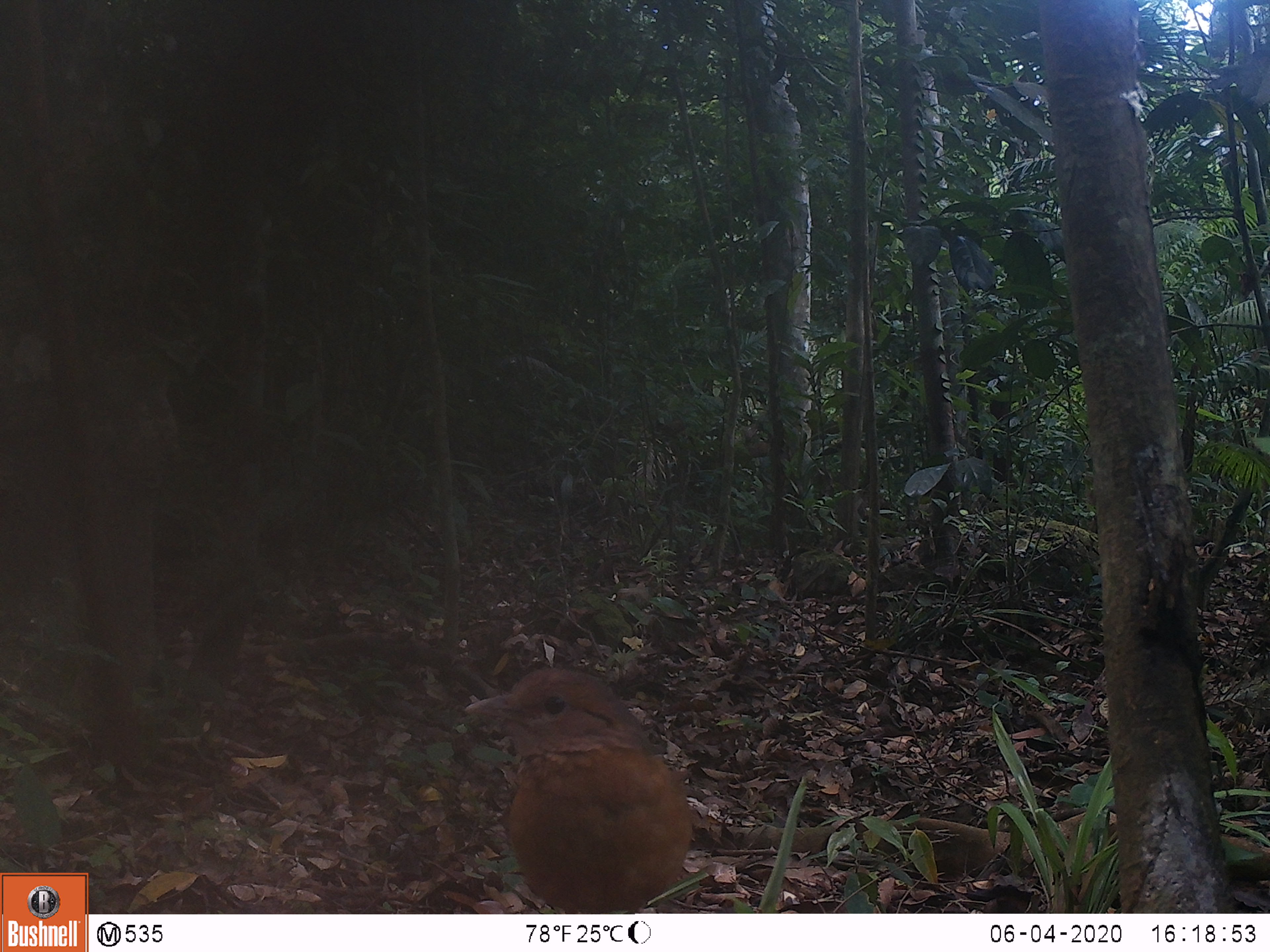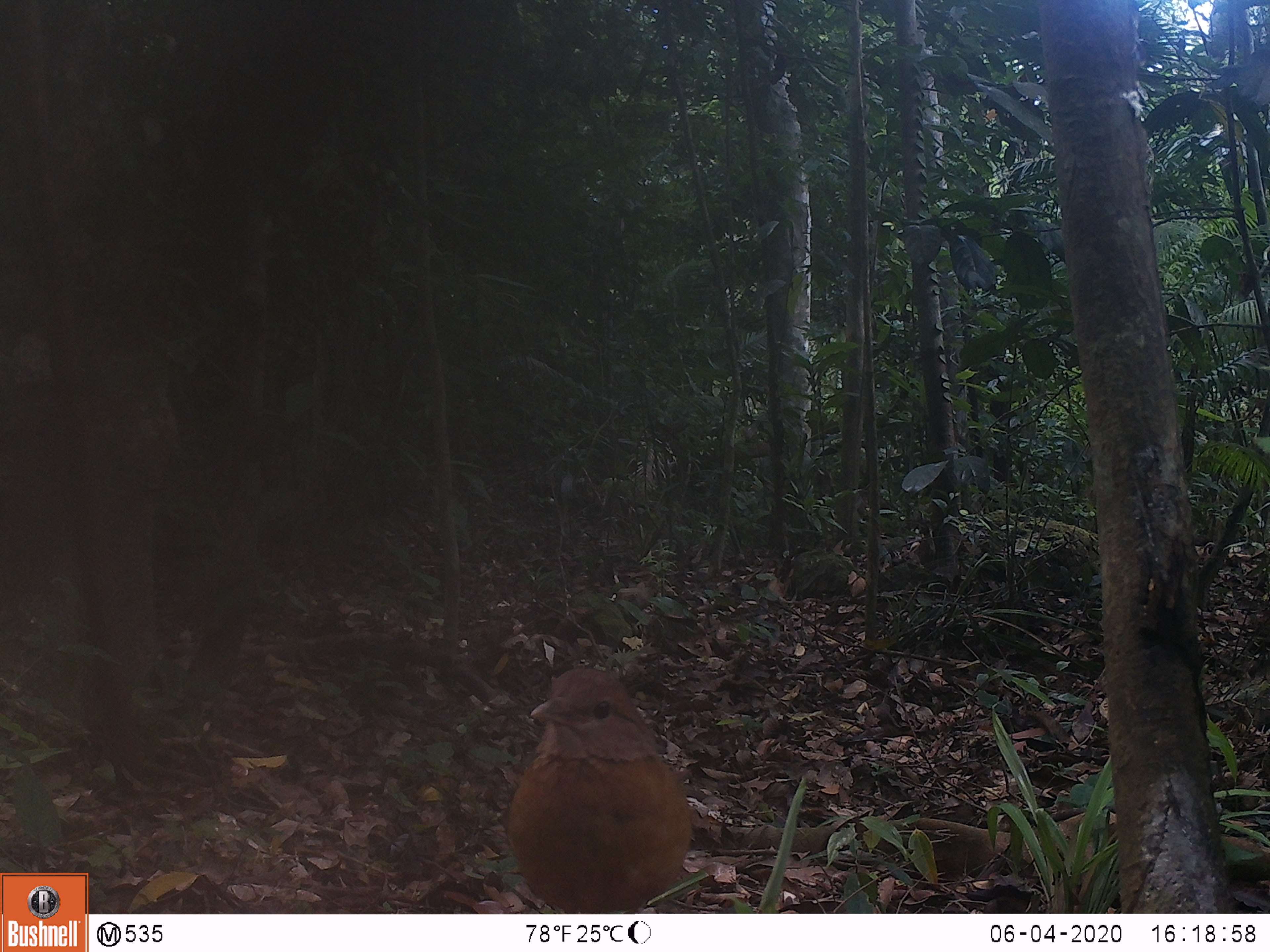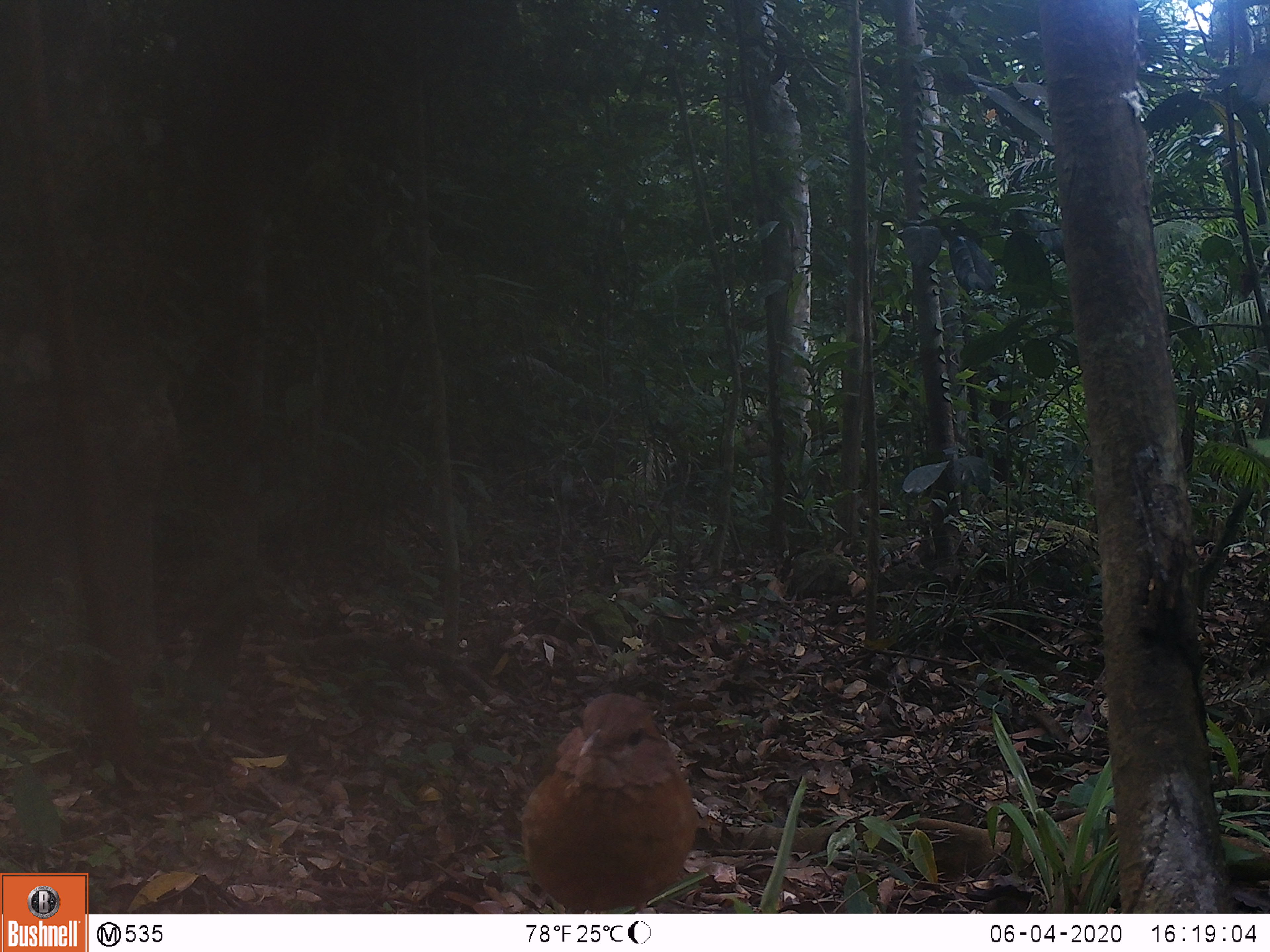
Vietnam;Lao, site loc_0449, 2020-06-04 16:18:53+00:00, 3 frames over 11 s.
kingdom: Animalia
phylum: Chordata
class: Aves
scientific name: Aves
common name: bird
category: unidentified bird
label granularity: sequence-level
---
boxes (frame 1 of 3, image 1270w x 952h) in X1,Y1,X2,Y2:
unidentified bird: 462,665,694,913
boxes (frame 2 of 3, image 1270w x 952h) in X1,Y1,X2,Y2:
unidentified bird: 503,665,694,913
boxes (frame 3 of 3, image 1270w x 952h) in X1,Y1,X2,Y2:
unidentified bird: 519,691,696,913